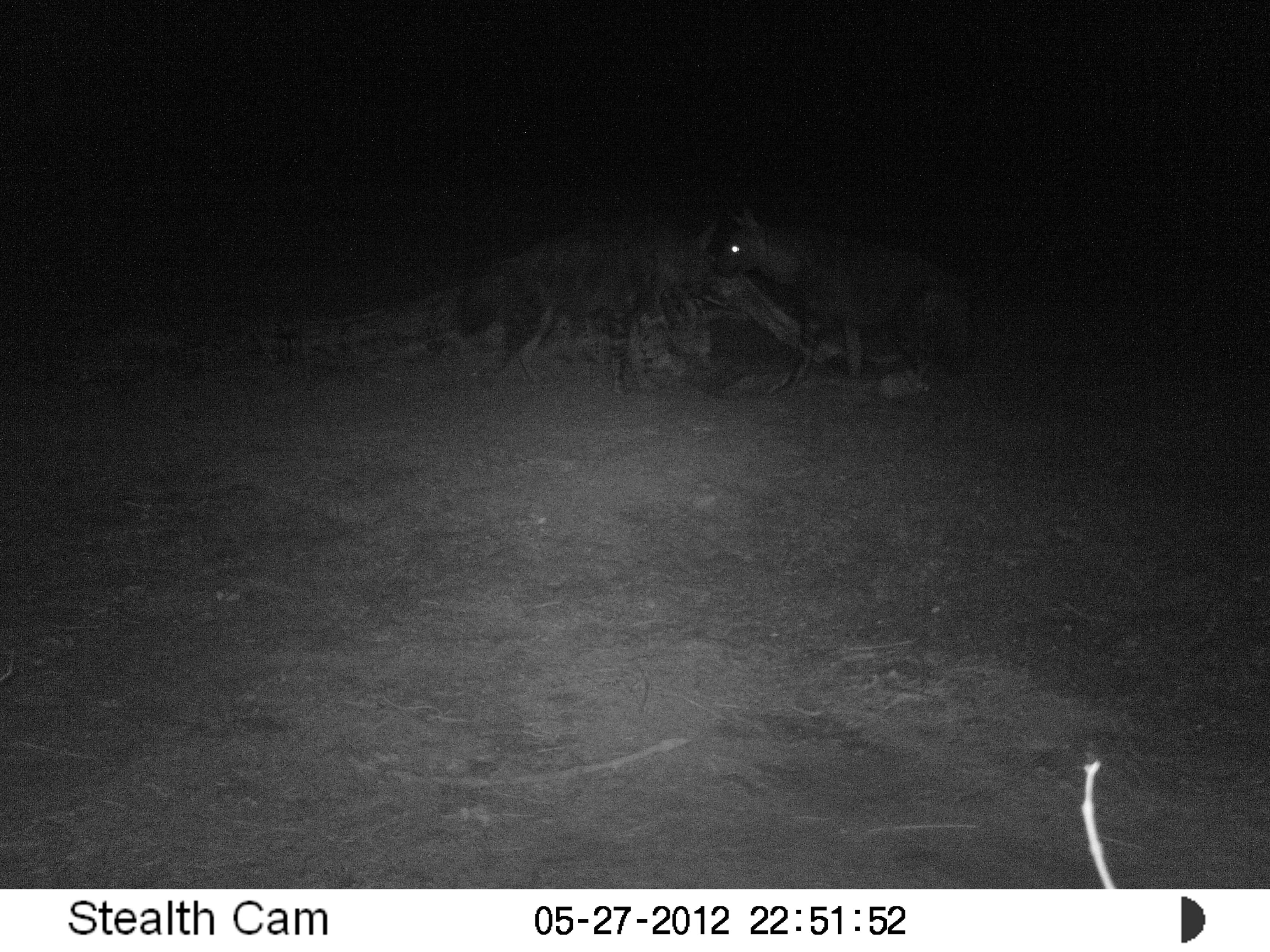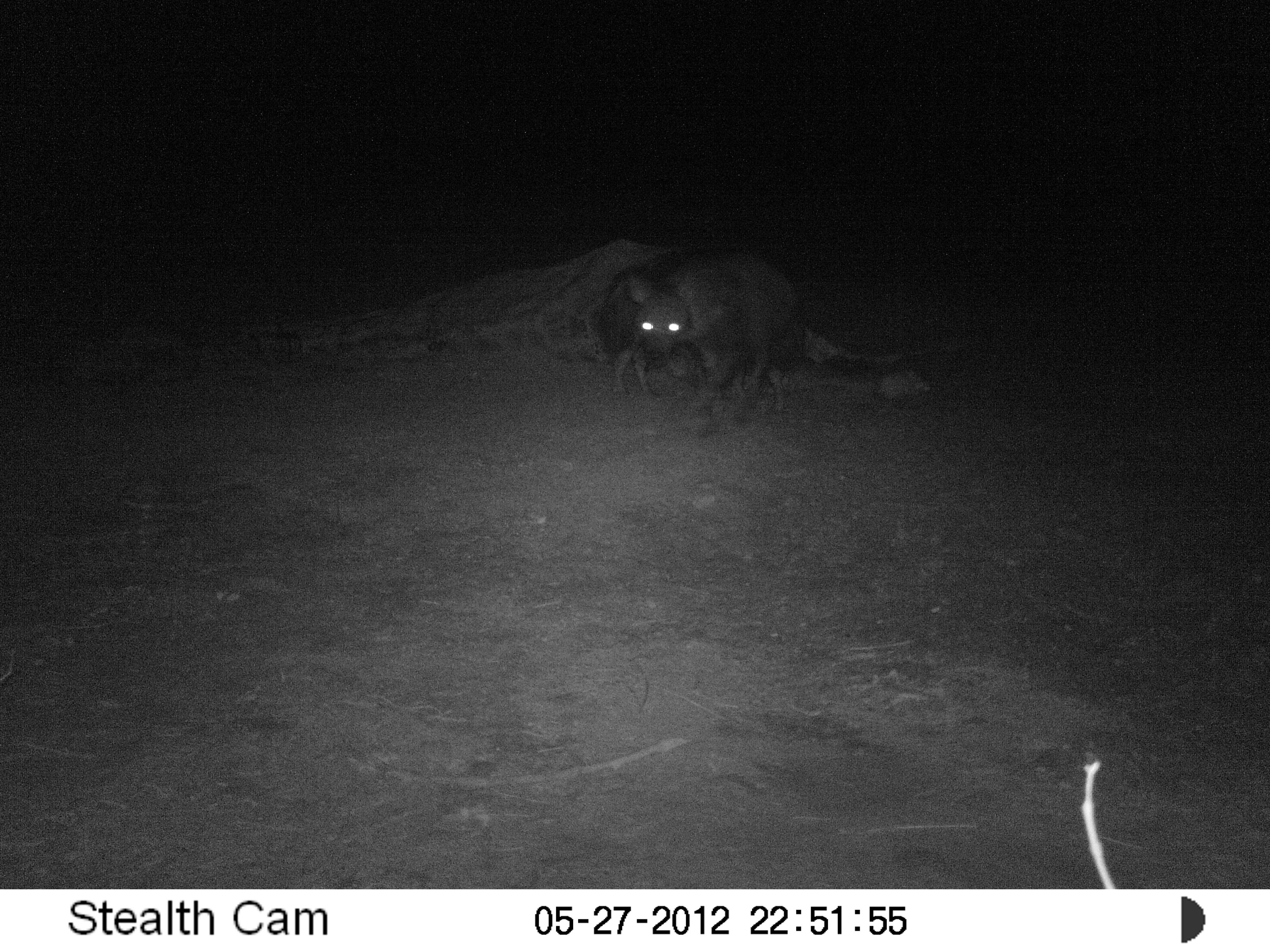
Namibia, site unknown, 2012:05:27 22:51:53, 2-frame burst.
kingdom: Animalia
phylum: Chordata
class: Mammalia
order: Carnivora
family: Hyaenidae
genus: Parahyaena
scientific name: Parahyaena brunnea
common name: brown hyena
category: hyaena brunnea